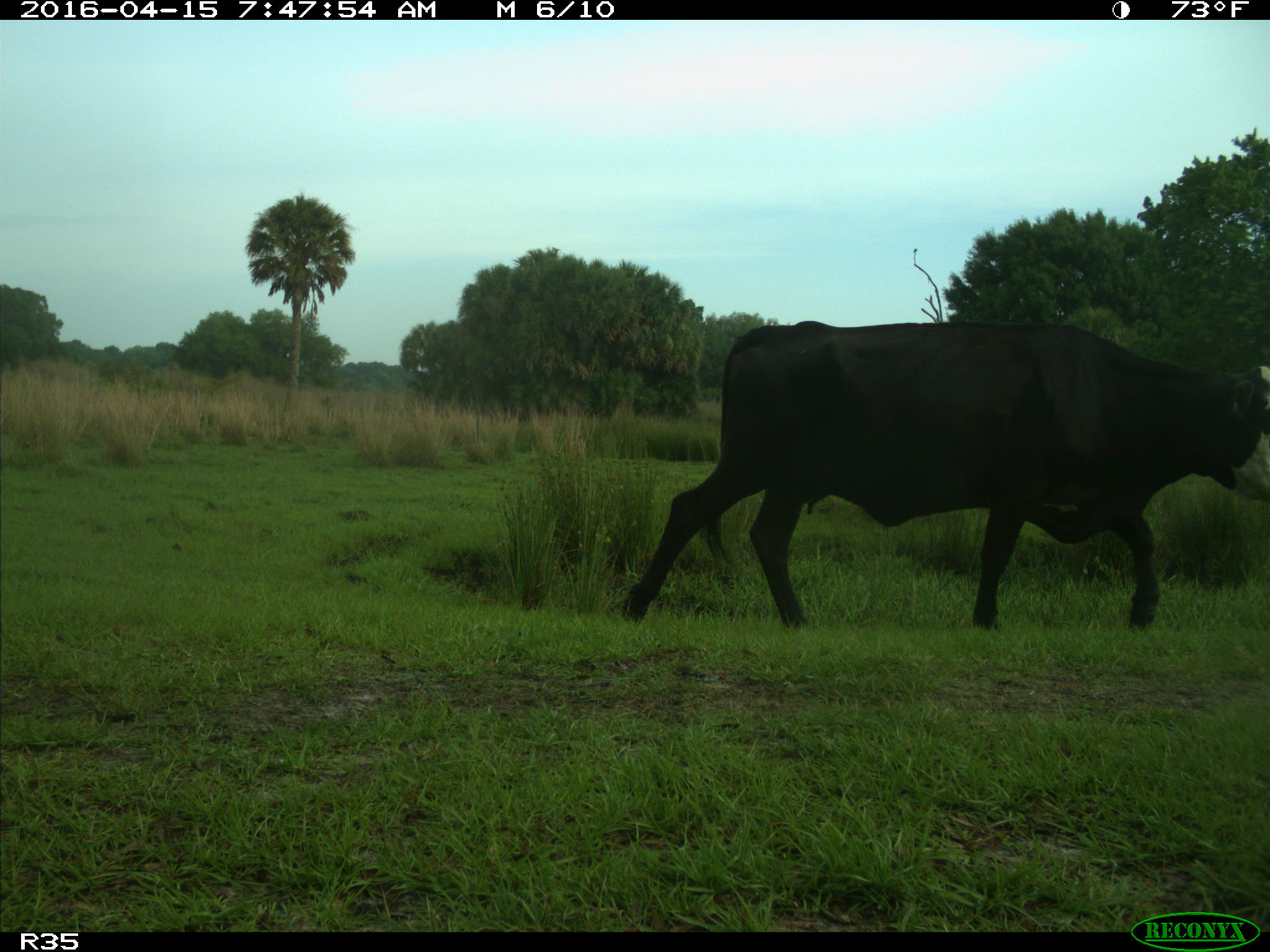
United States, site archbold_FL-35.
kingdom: Animalia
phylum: Chordata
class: Mammalia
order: Artiodactyla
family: Bovidae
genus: Bos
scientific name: Bos taurus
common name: domestic cow